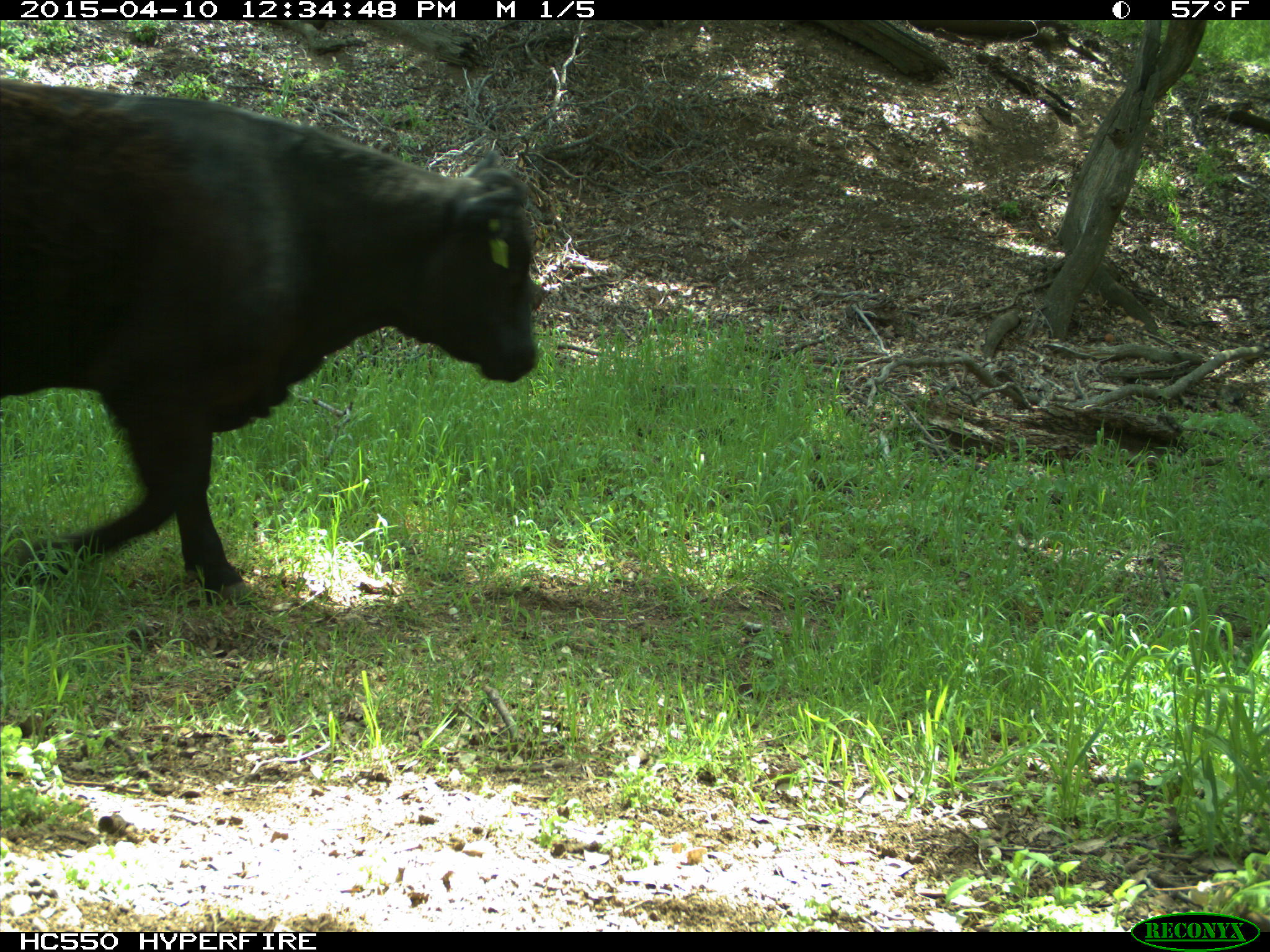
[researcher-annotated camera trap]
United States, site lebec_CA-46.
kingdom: Animalia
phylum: Chordata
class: Mammalia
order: Artiodactyla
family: Bovidae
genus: Bos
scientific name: Bos taurus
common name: domestic cow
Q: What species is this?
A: Bos taurus (domestic cow).